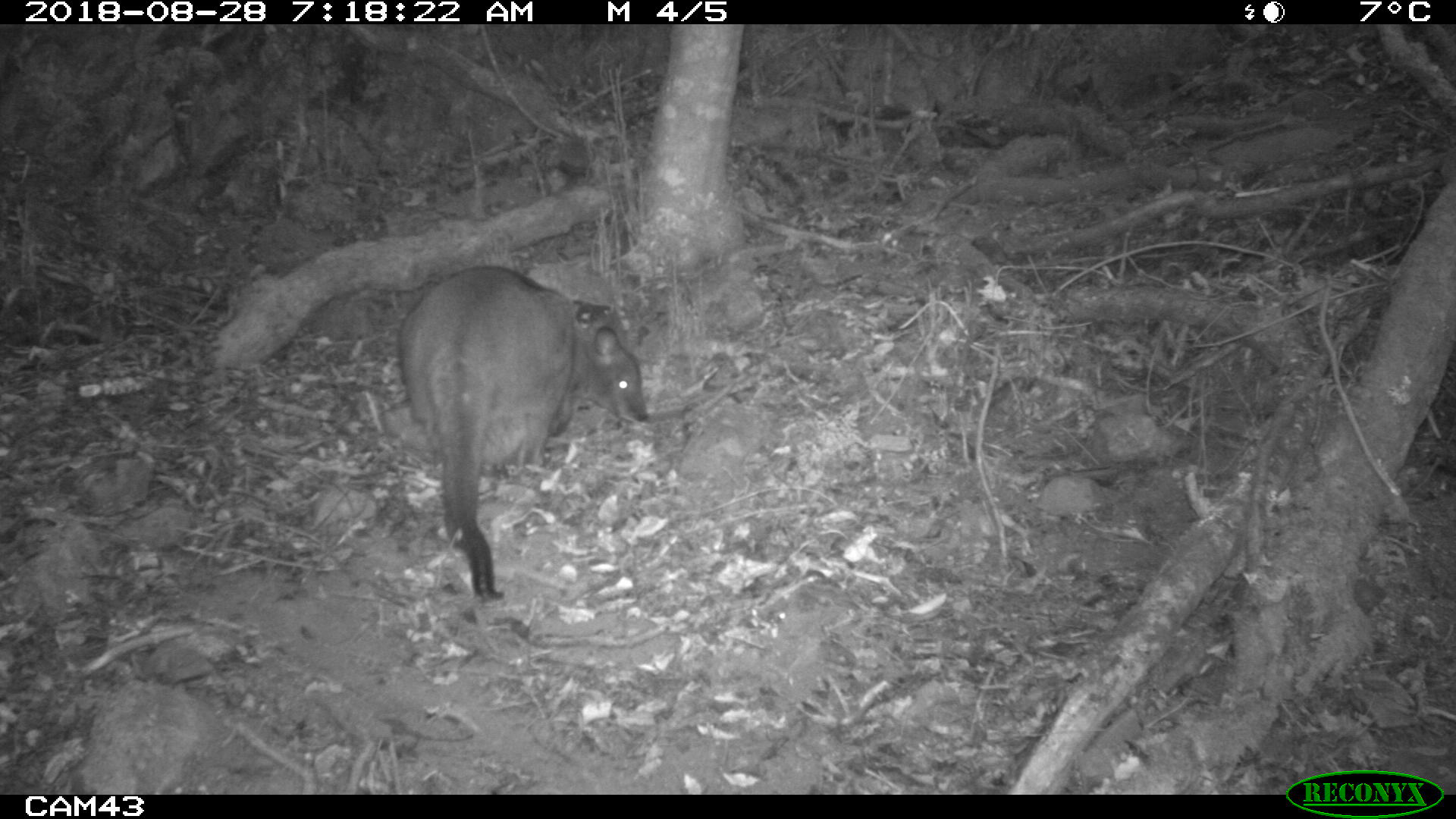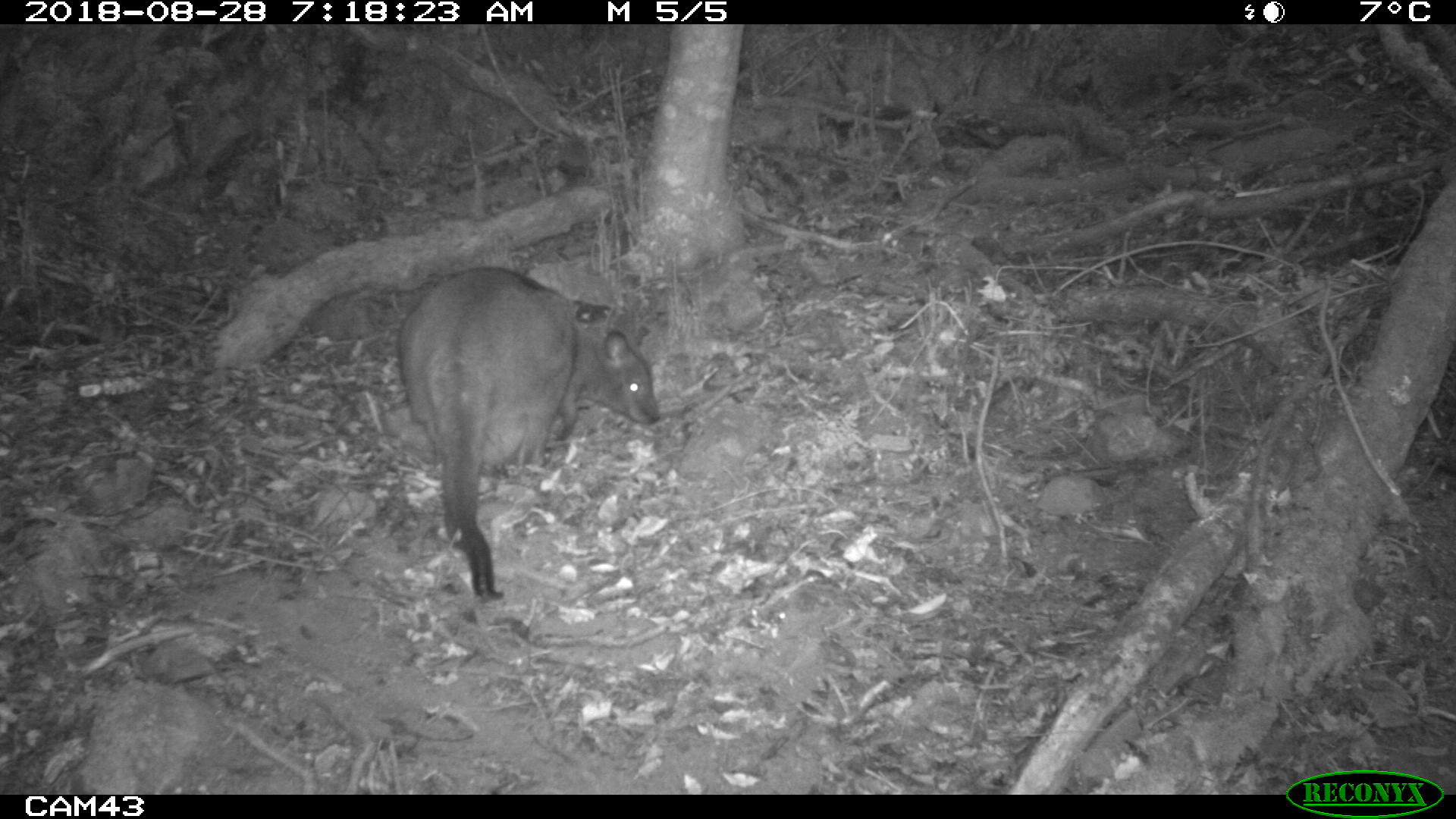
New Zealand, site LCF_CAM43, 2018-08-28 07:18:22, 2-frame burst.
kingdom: Animalia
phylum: Chordata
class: Mammalia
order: Diprotodontia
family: Macropodidae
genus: Notamacropus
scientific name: Notamacropus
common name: wallaby